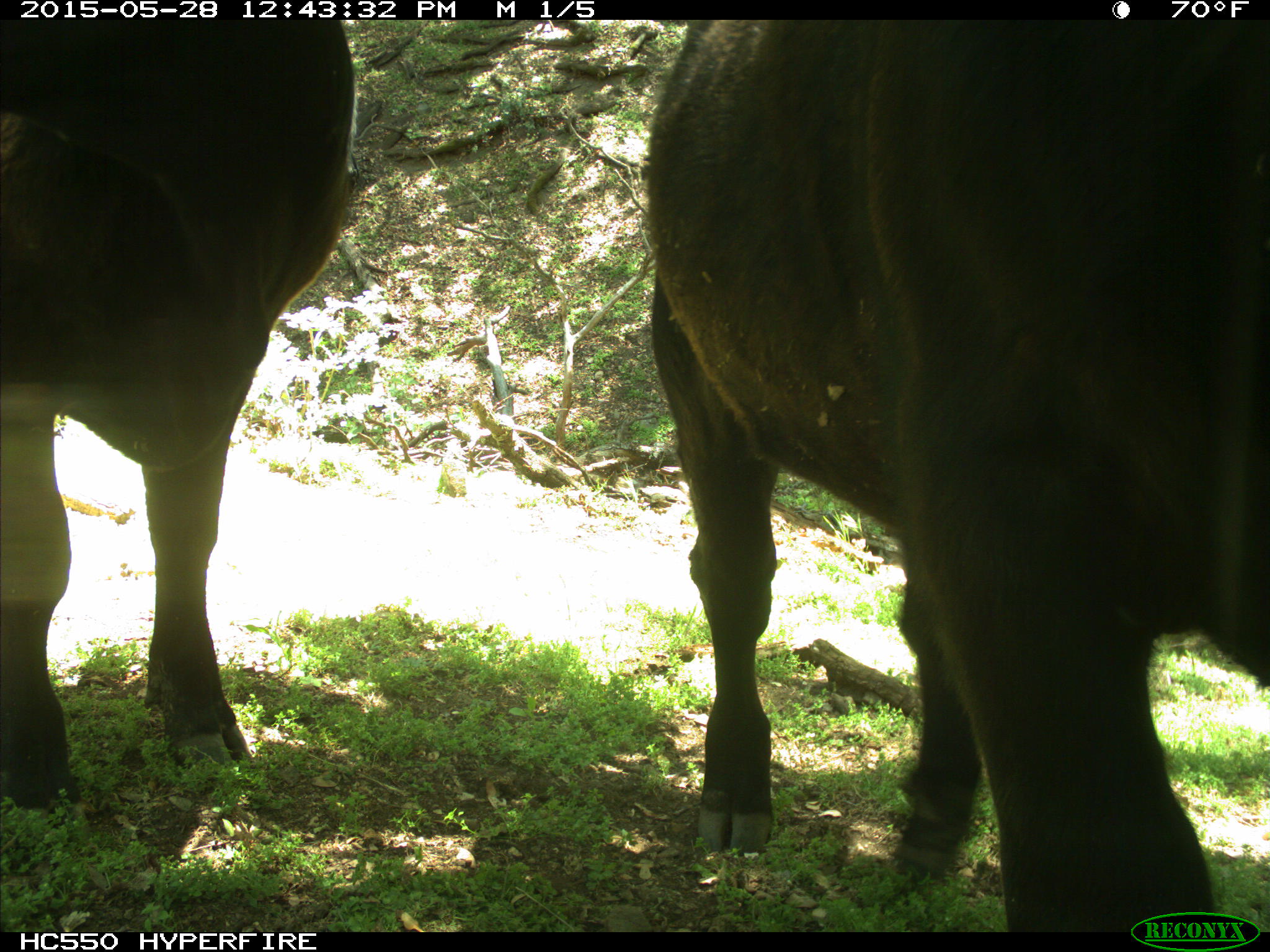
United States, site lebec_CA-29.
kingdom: Animalia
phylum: Chordata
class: Mammalia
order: Artiodactyla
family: Bovidae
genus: Bos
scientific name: Bos taurus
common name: domestic cow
Bos taurus (domestic cow).